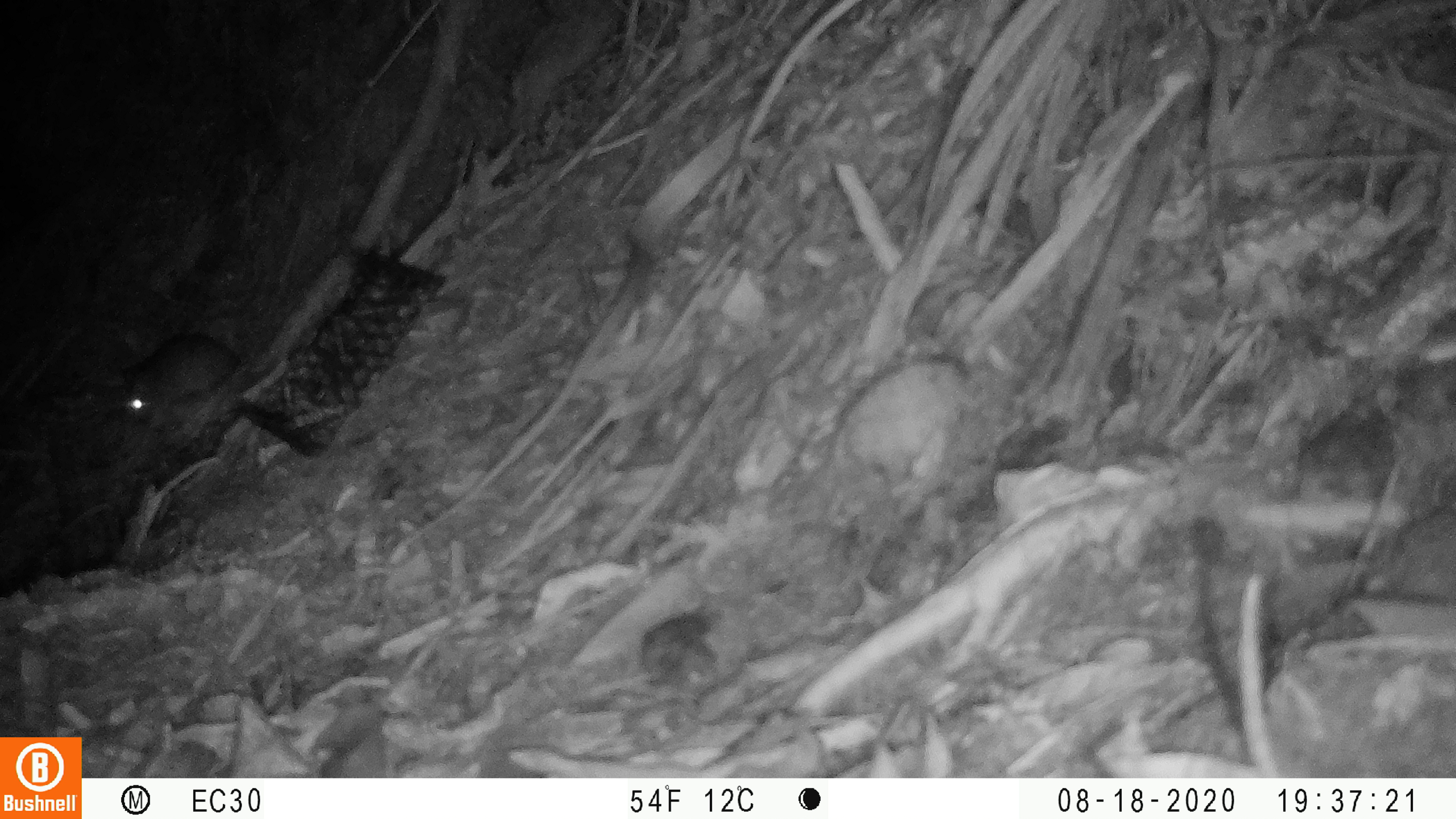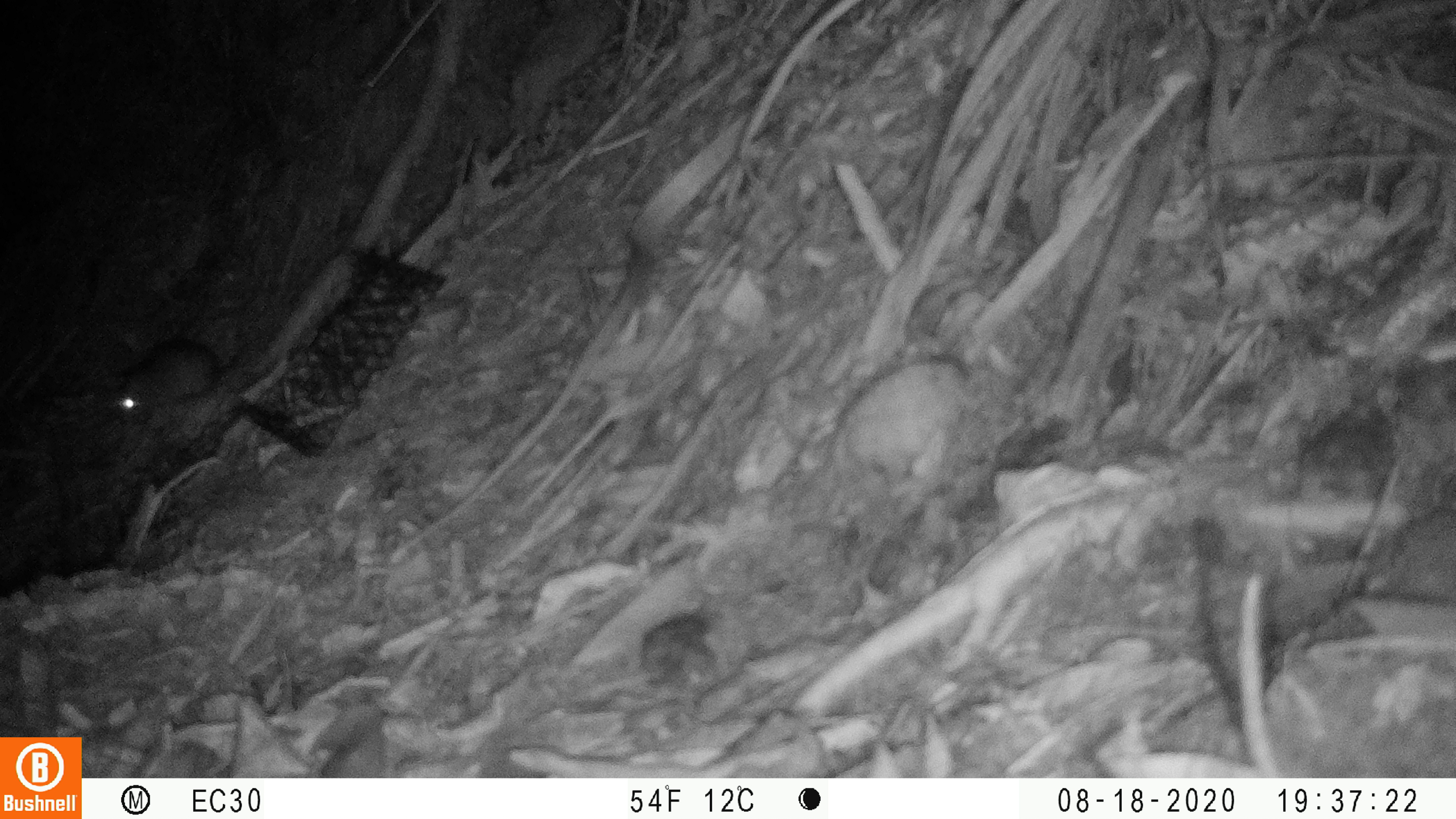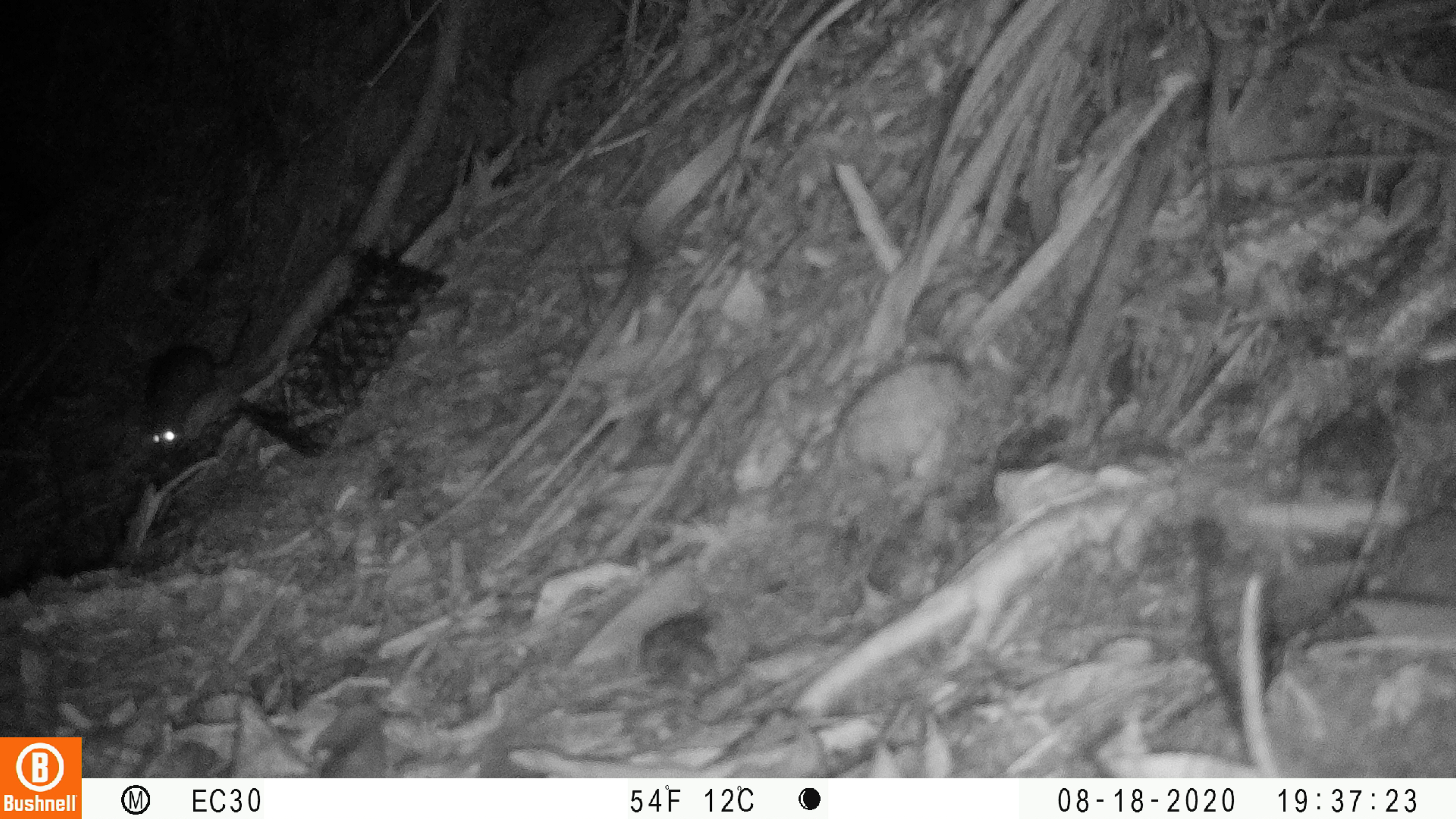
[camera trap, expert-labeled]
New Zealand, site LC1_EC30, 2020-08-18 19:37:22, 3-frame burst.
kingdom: Animalia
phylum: Chordata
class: Mammalia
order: Rodentia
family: Muridae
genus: Rattus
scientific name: Rattus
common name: rat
Rat (Rattus).